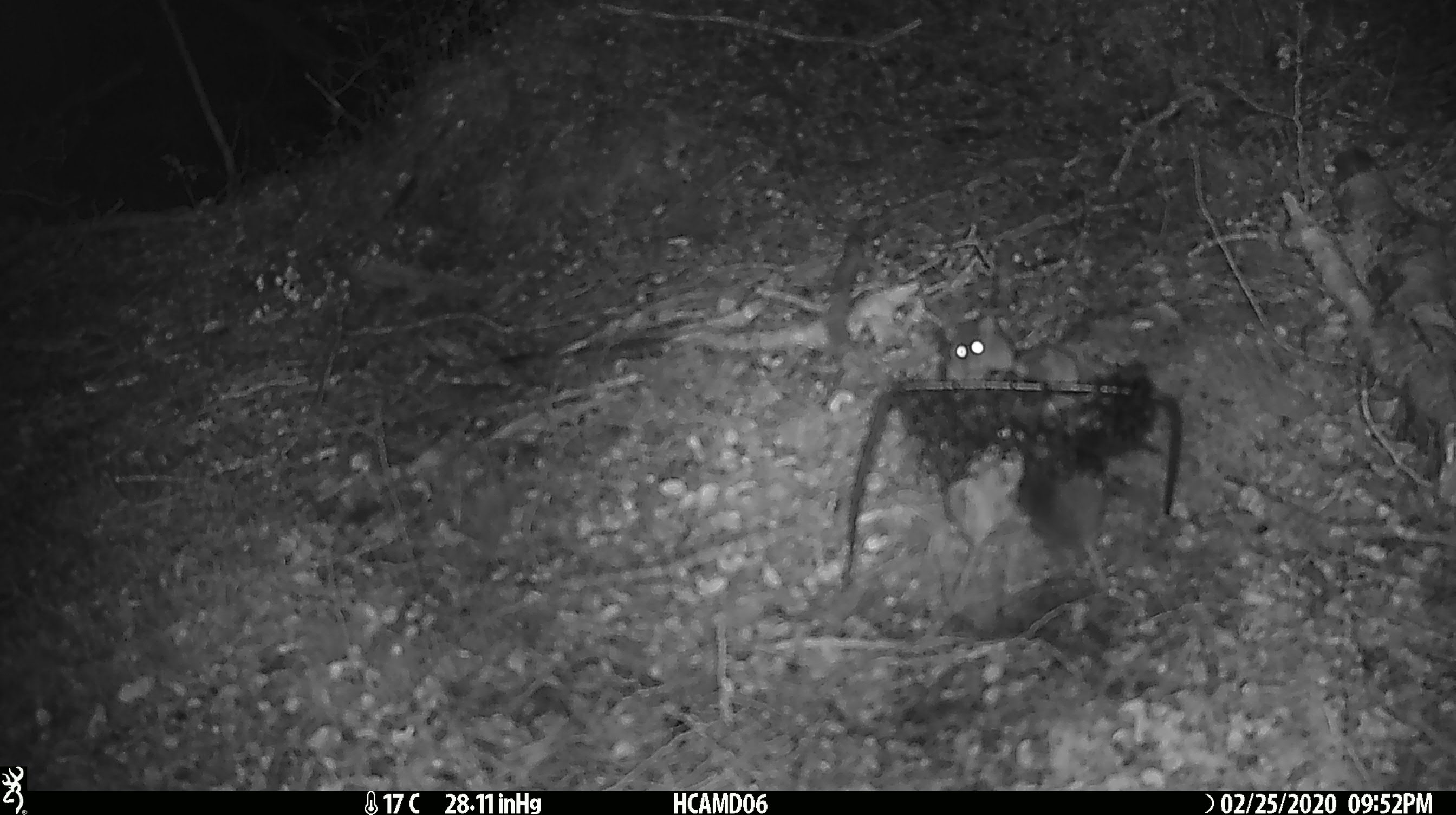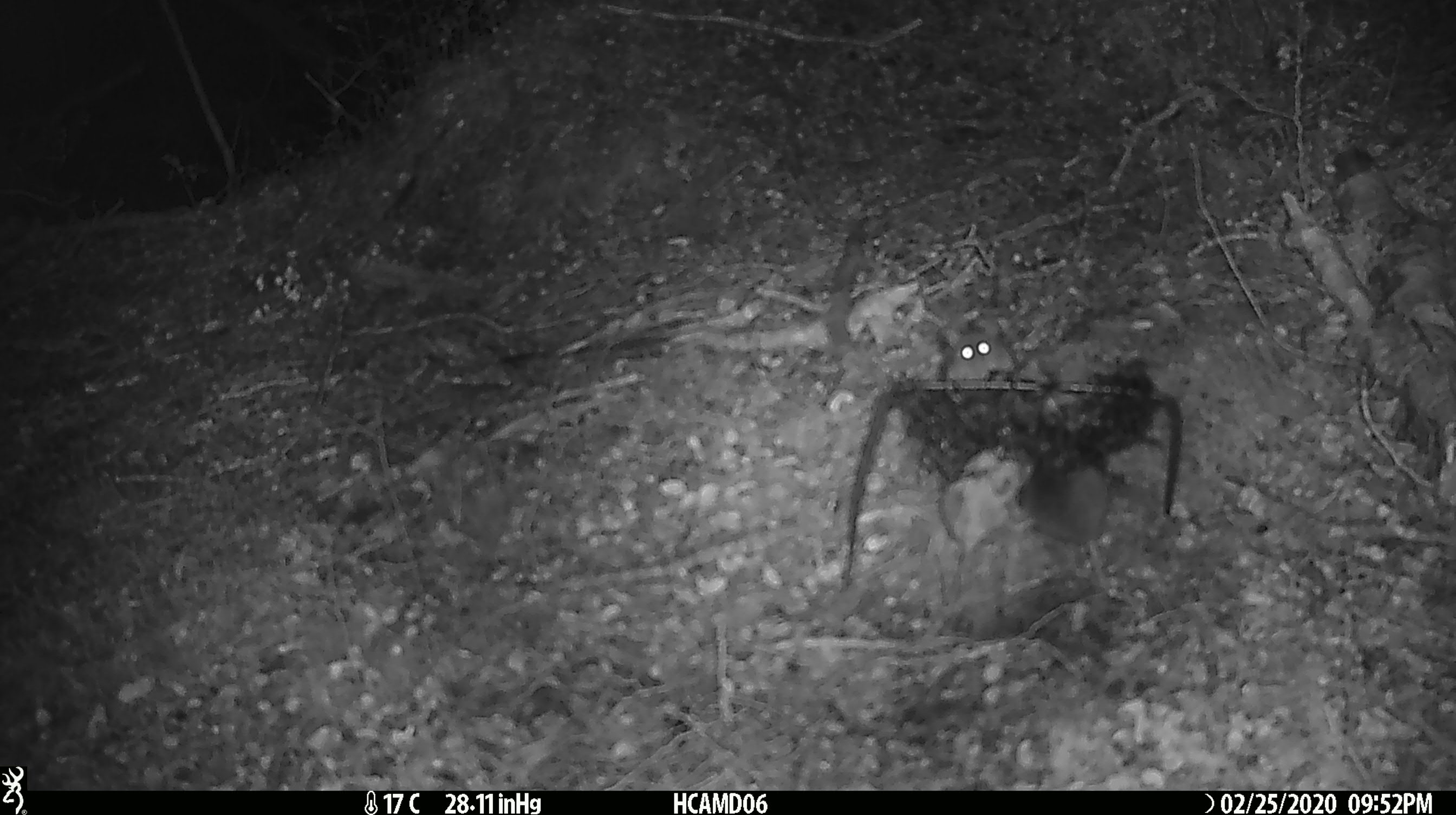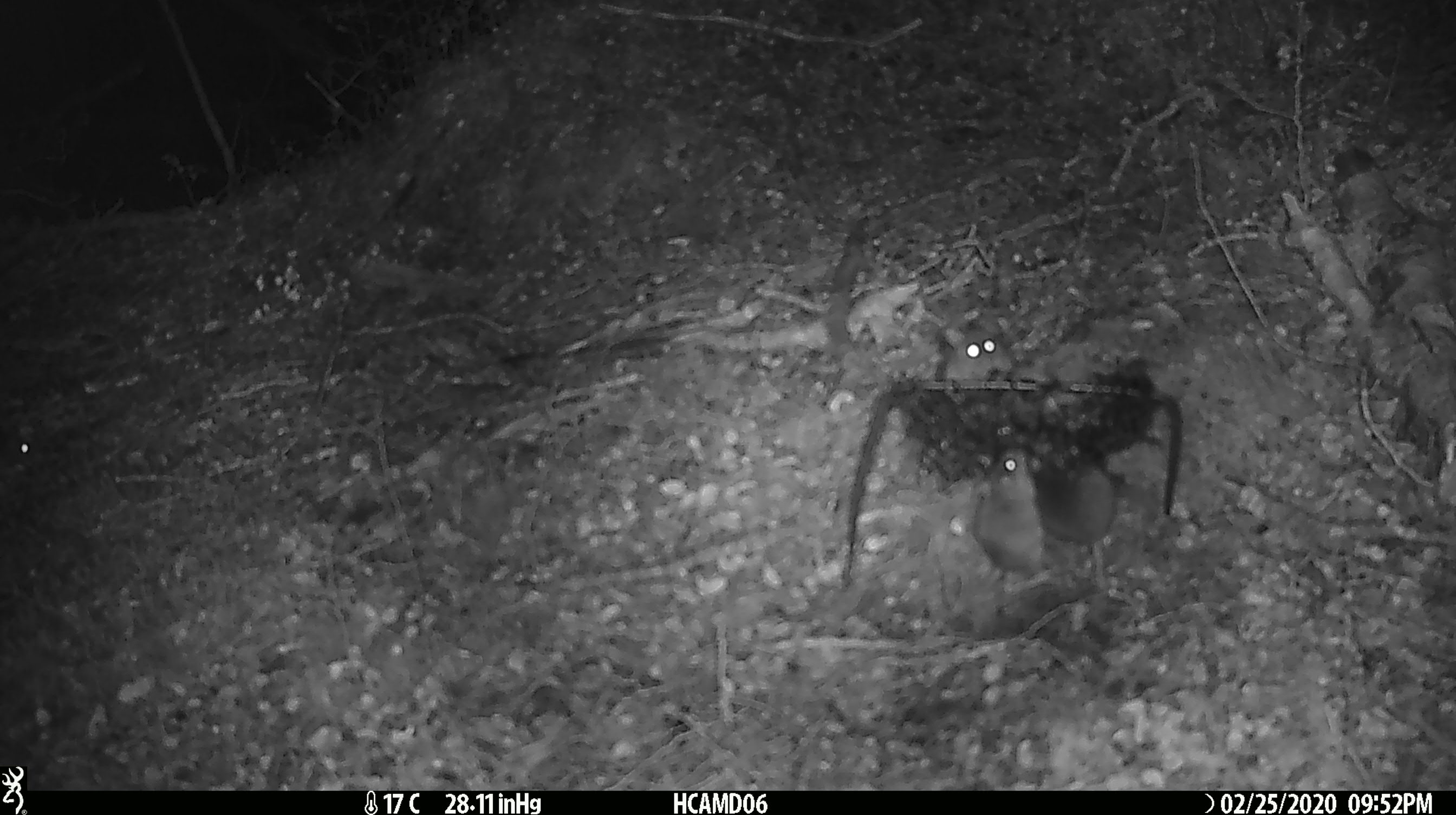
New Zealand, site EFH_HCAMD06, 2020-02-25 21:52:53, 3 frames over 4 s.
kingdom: Animalia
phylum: Chordata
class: Mammalia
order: Rodentia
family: Muridae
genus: Mus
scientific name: Mus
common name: mouse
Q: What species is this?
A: Mouse (Mus).